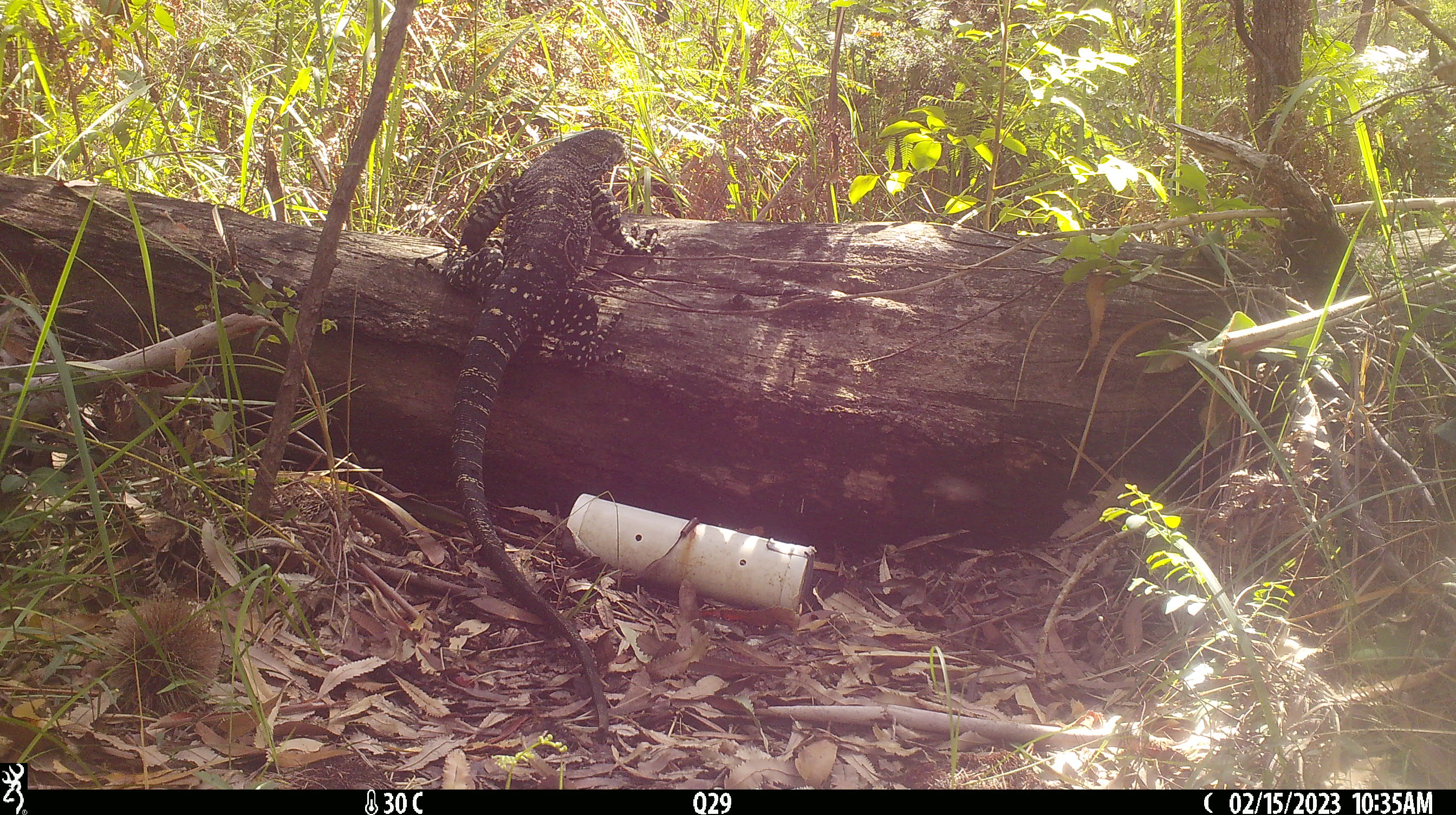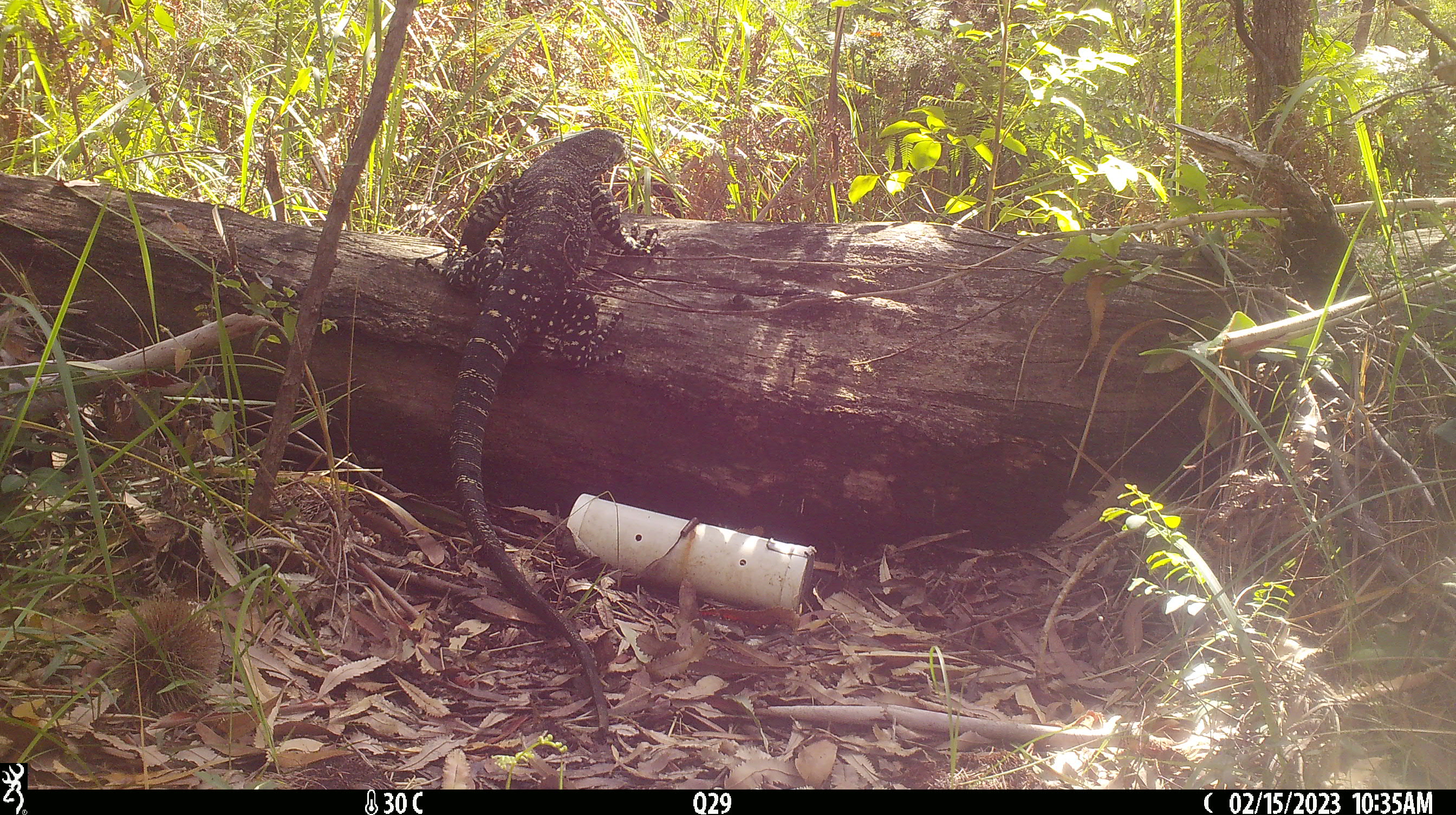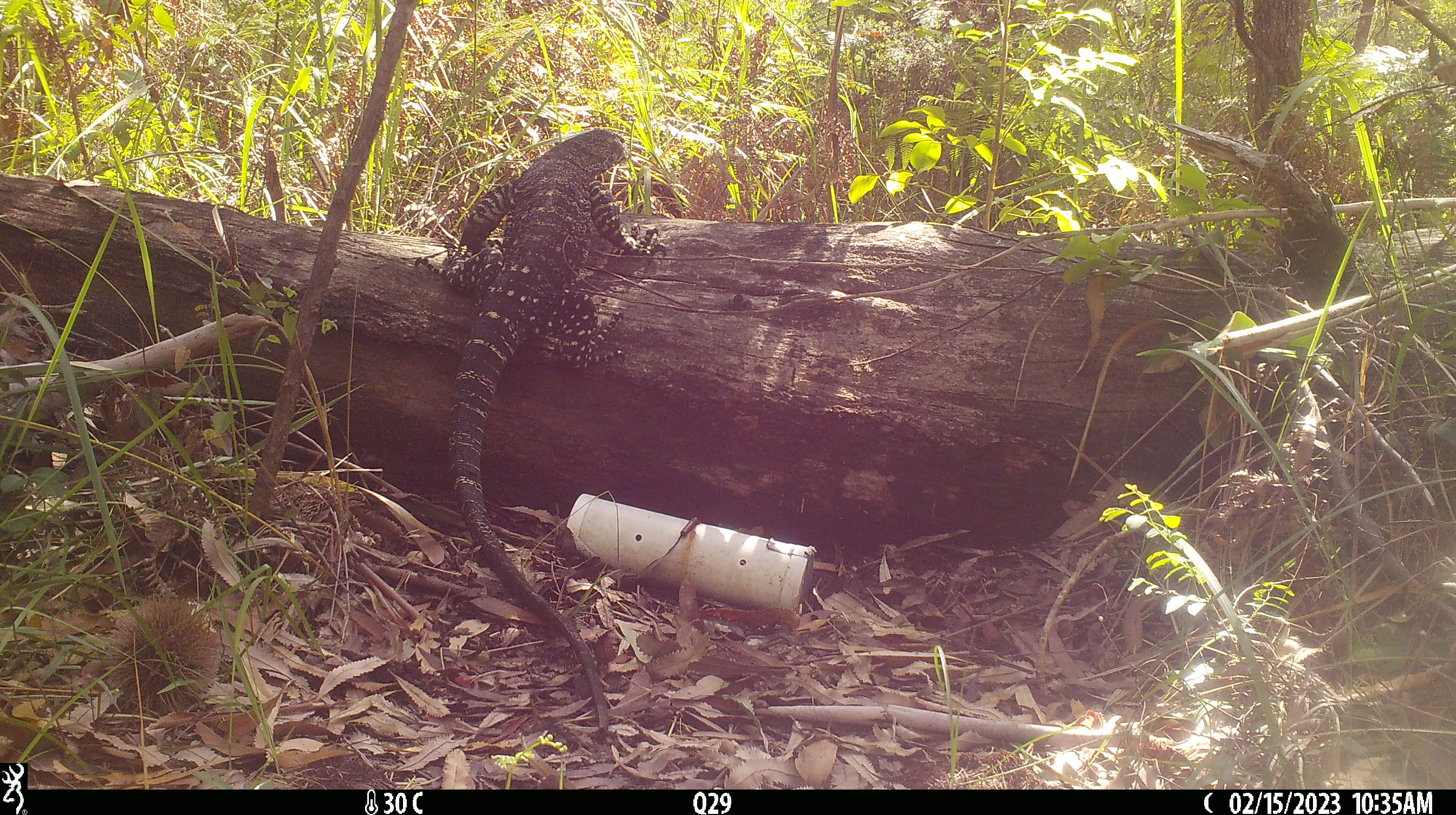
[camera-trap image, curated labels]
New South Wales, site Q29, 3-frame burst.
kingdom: Animalia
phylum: Chordata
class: Reptilia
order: Squamata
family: Varanidae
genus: Varanus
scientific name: Varanus varius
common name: lace monitor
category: goanna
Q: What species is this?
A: Goanna (lace monitor) (Varanus varius).